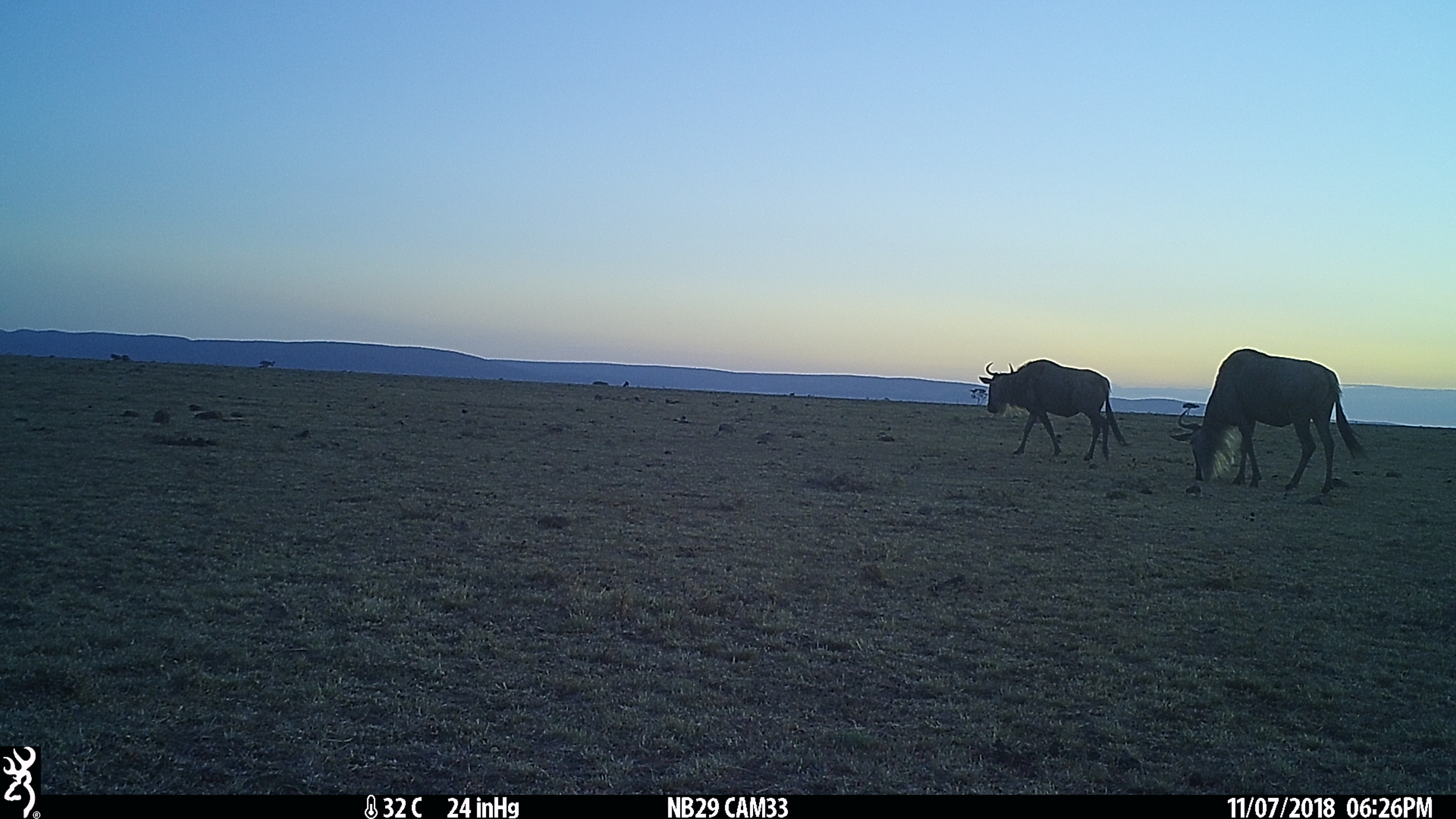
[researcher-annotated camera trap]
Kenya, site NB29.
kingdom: Animalia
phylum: Chordata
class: Mammalia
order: Artiodactyla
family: Bovidae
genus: Connochaetes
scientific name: Connochaetes taurinus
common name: blue wildebeest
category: wildebeest